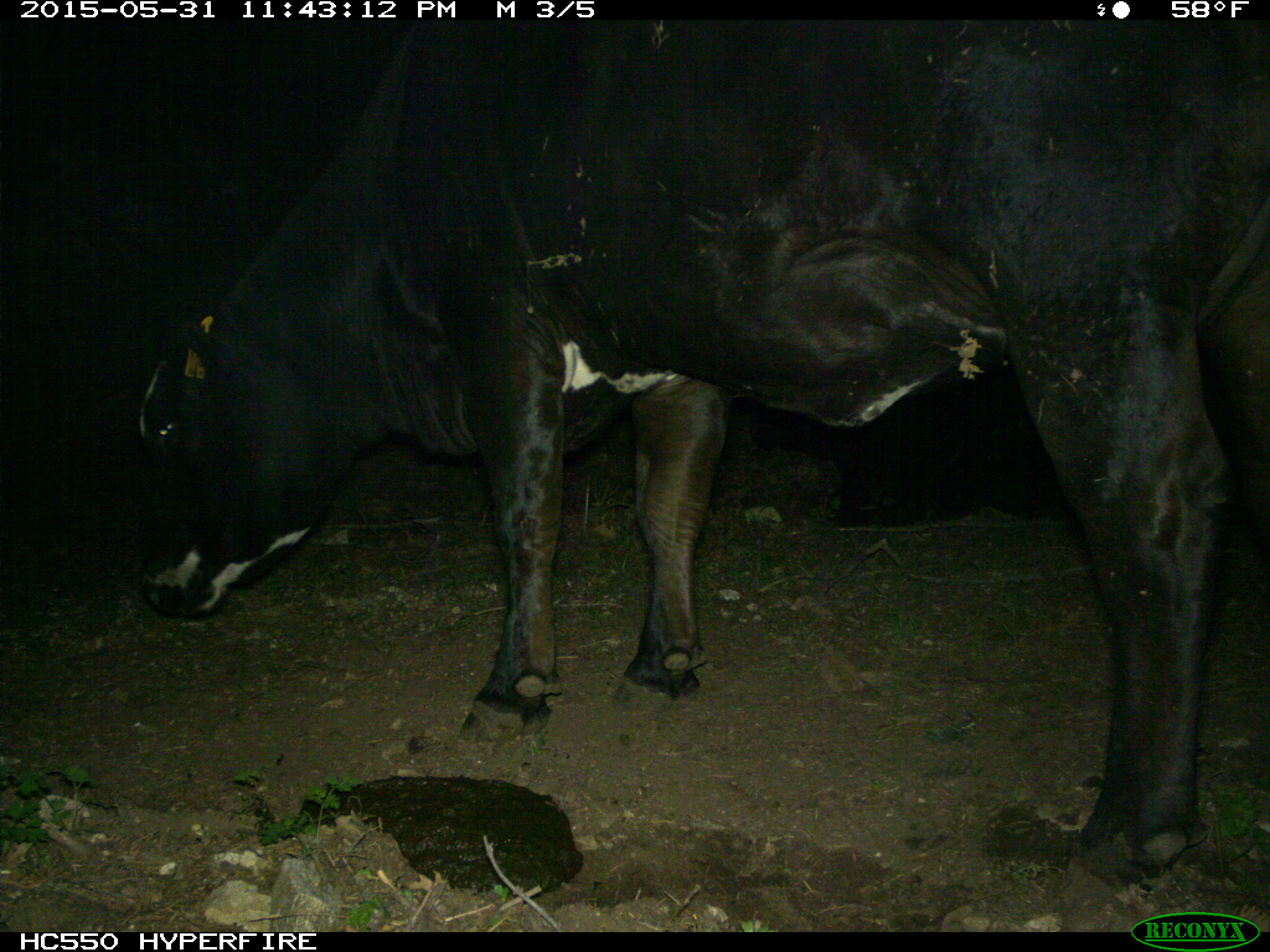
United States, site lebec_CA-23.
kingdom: Animalia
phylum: Chordata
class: Mammalia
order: Artiodactyla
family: Bovidae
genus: Bos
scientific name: Bos taurus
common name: domestic cow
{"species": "Bos taurus (domestic cow)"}